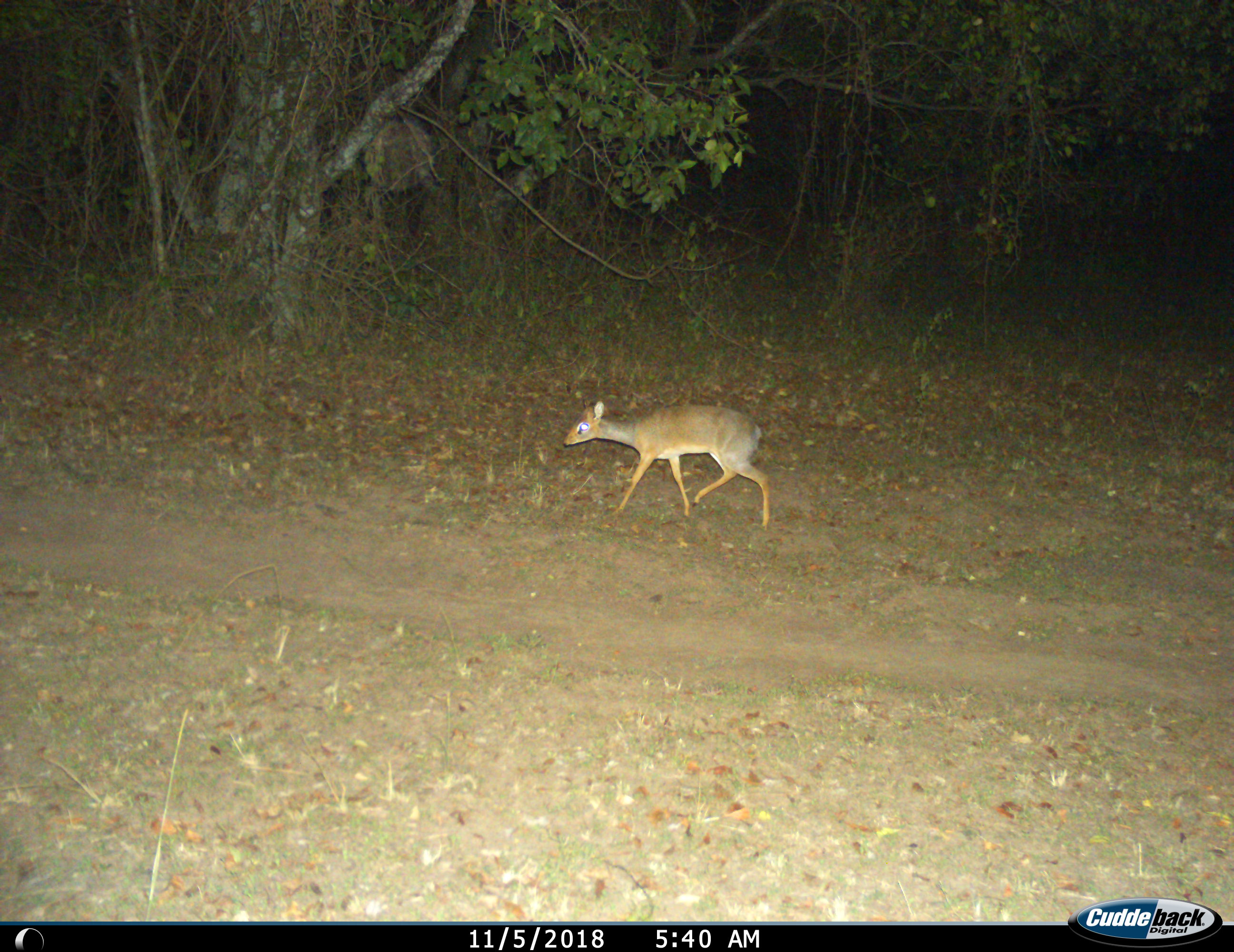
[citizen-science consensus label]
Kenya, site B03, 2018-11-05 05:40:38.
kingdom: Animalia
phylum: Chordata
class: Mammalia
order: Artiodactyla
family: Bovidae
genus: Madoqua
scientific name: Madoqua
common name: dikdik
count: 1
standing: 0%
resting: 0%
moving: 88%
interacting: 12%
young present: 0%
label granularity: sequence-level